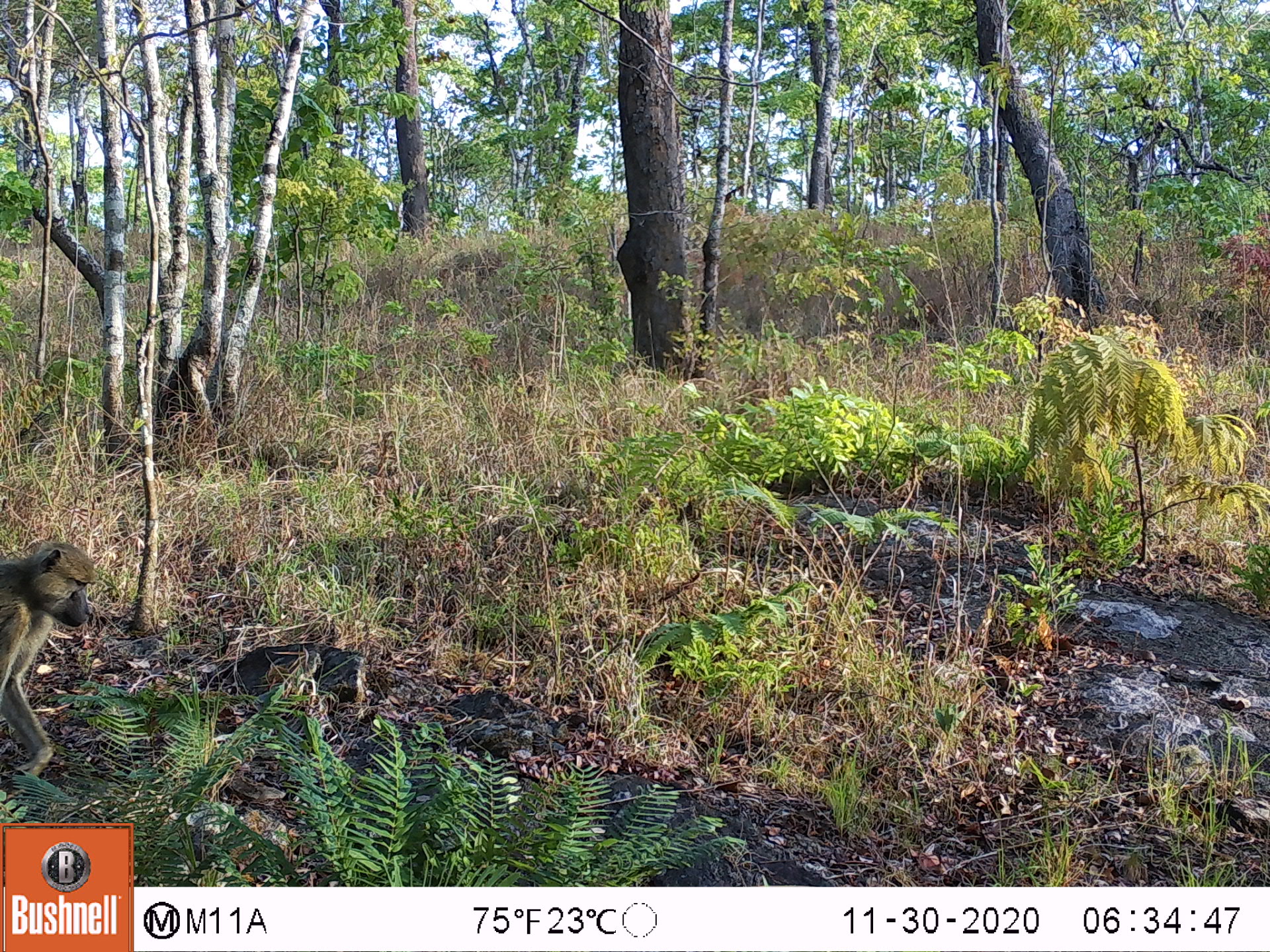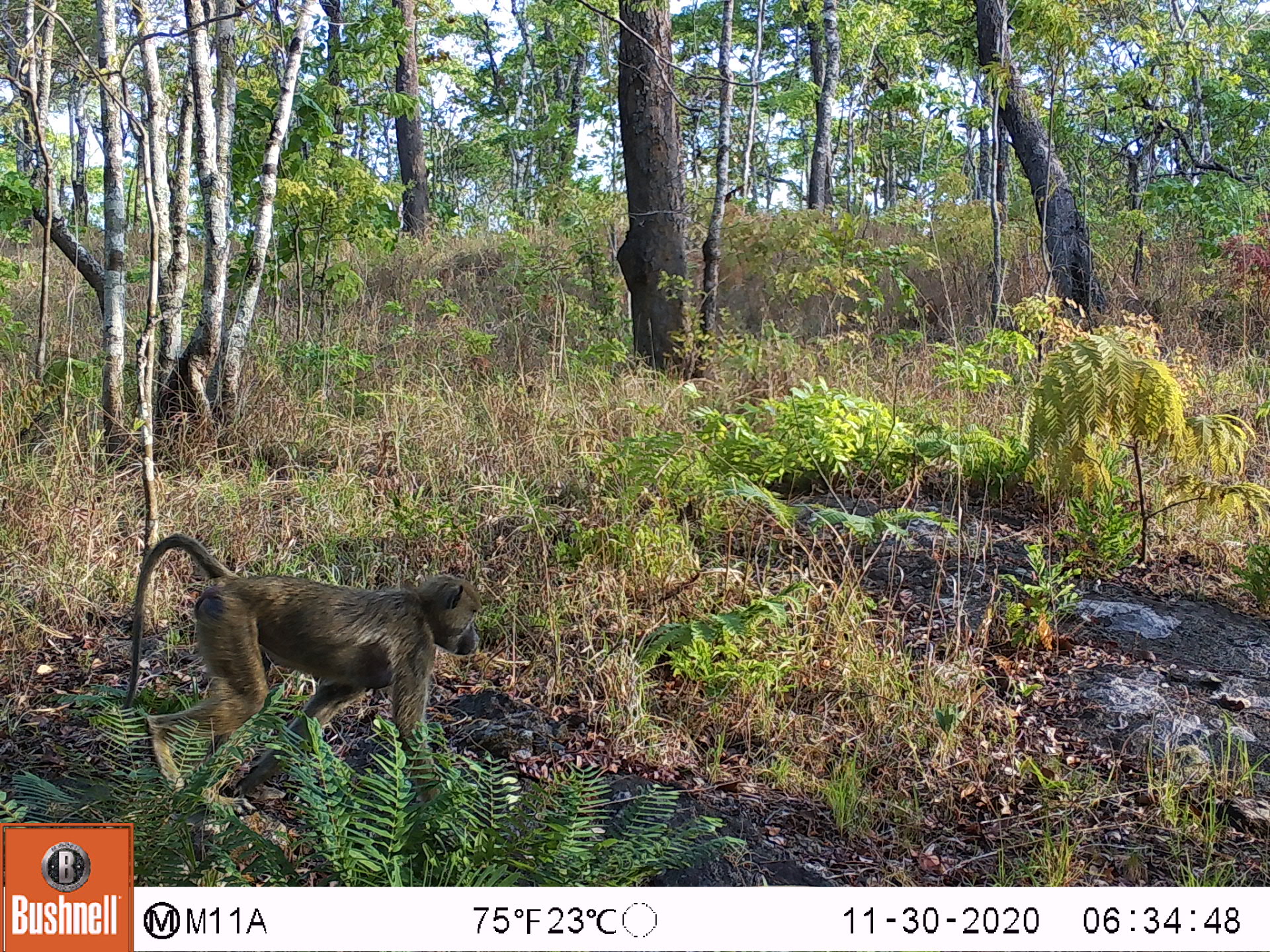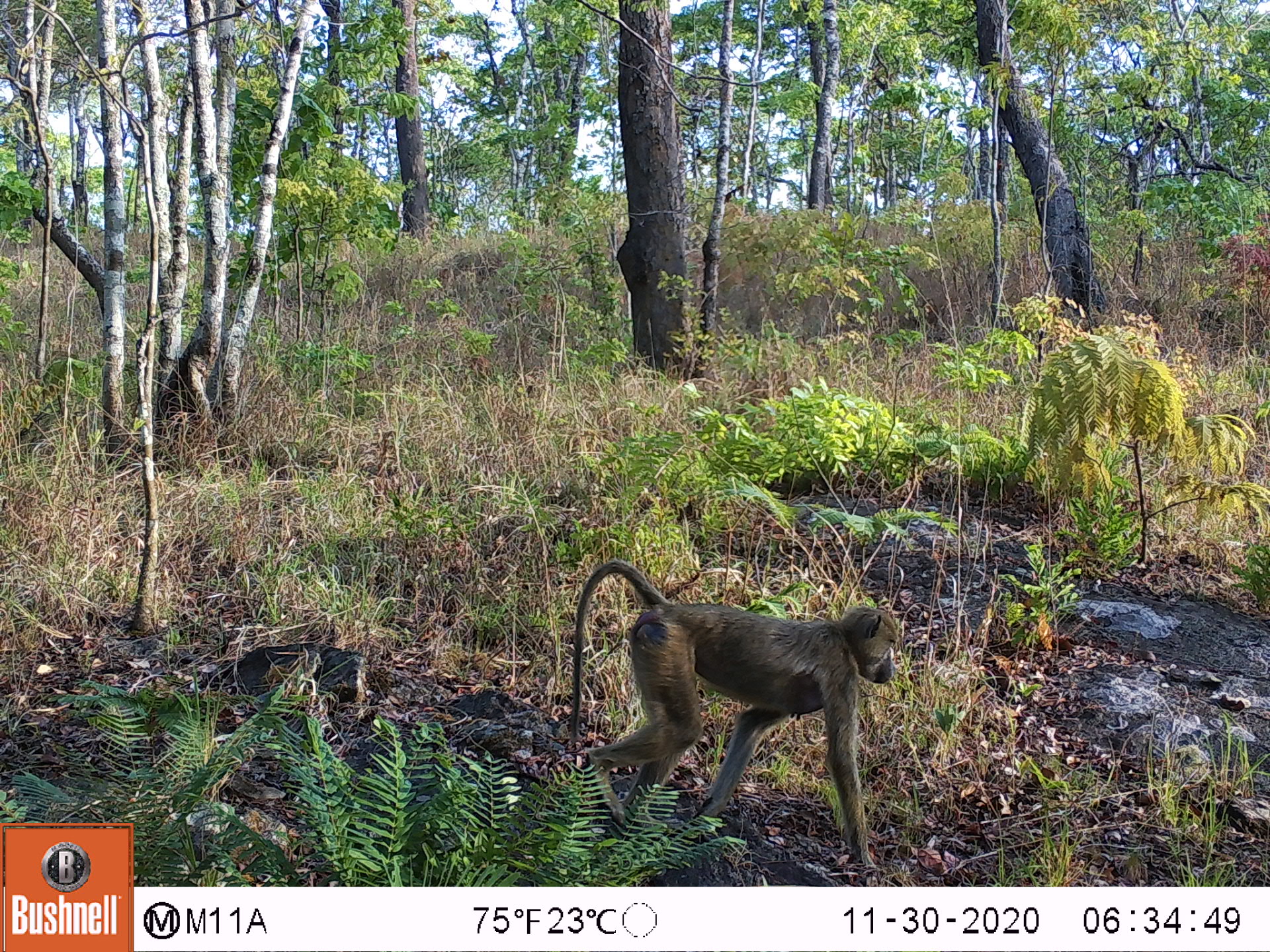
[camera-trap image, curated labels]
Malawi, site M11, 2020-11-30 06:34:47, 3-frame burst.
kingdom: Animalia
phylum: Chordata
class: Mammalia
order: Primates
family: Cercopithecidae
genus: Papio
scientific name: Papio cynocephalus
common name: yellow baboon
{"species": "yellow baboon (Papio cynocephalus)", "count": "1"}